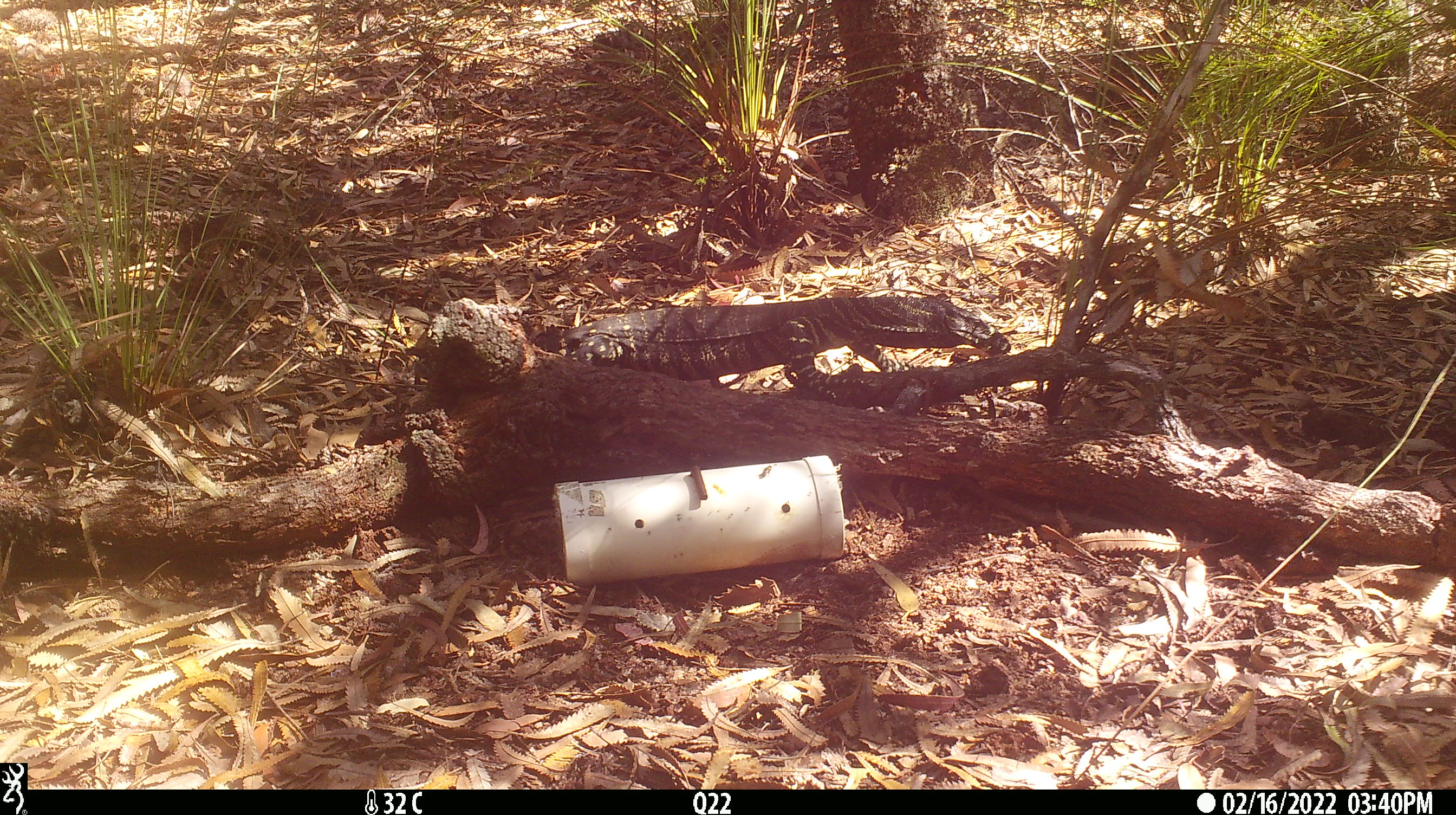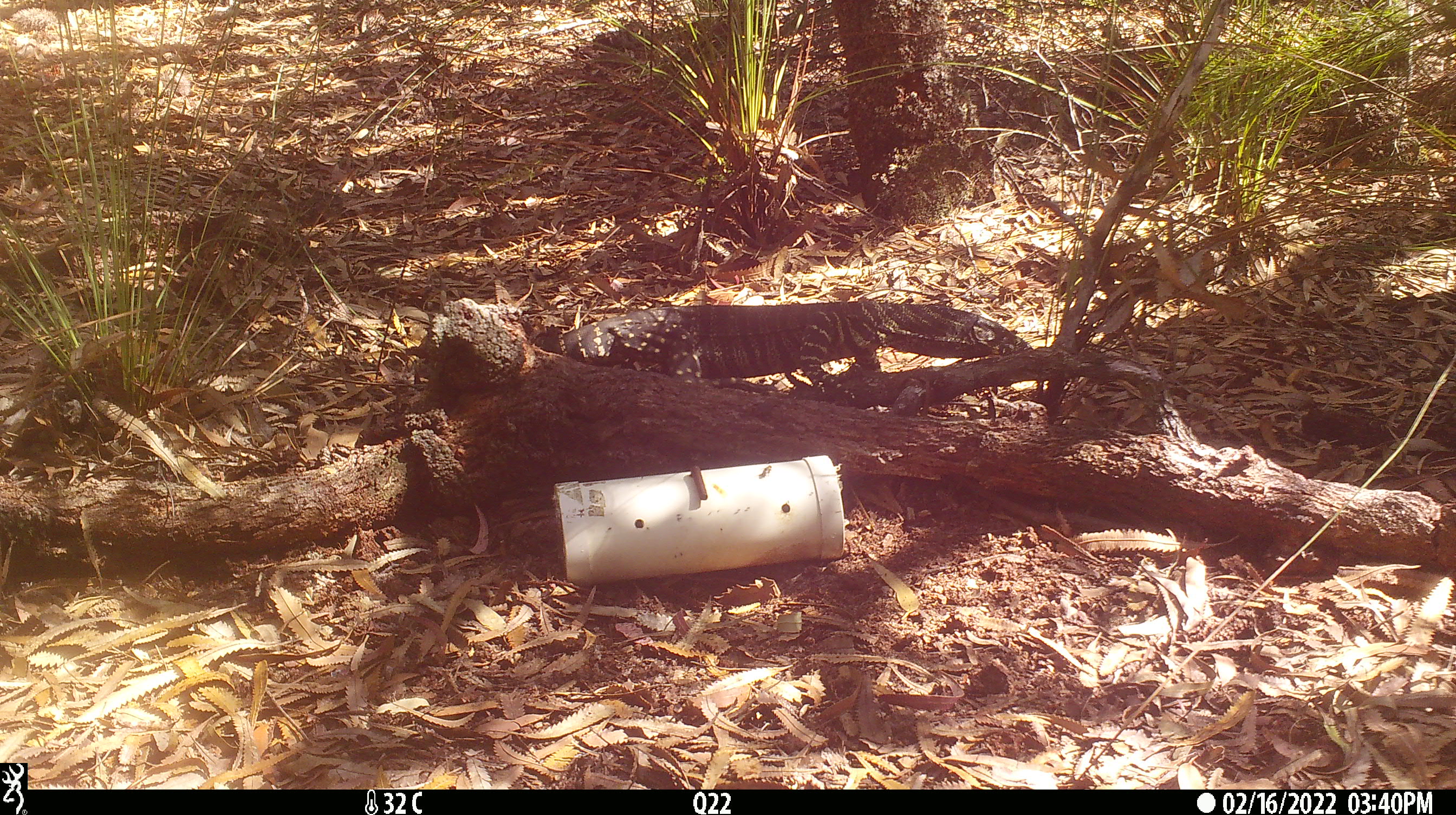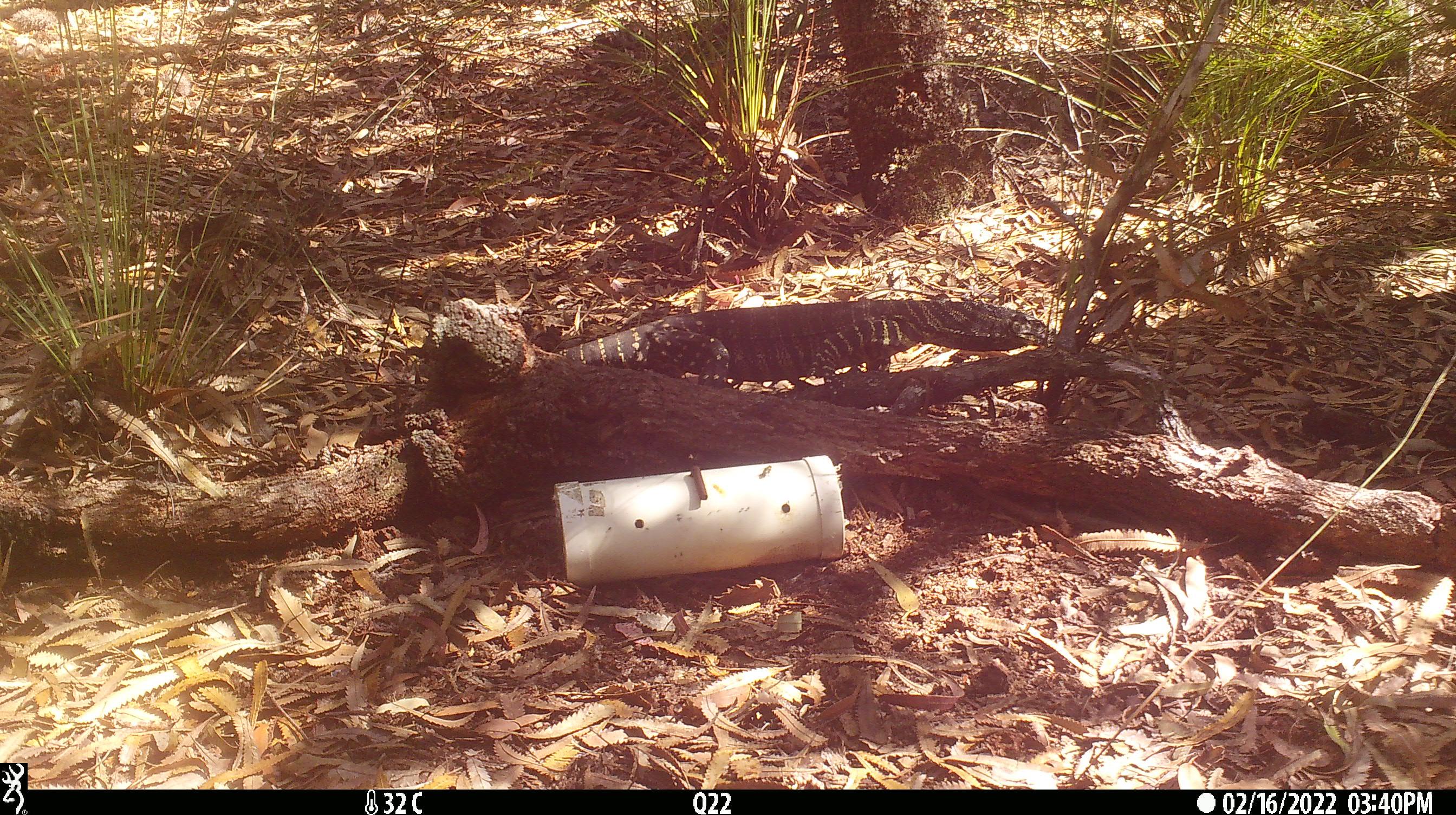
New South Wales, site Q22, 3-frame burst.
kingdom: Animalia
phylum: Chordata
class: Reptilia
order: Squamata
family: Varanidae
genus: Varanus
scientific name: Varanus varius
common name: lace monitor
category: goanna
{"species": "goanna (lace monitor) (Varanus varius)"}